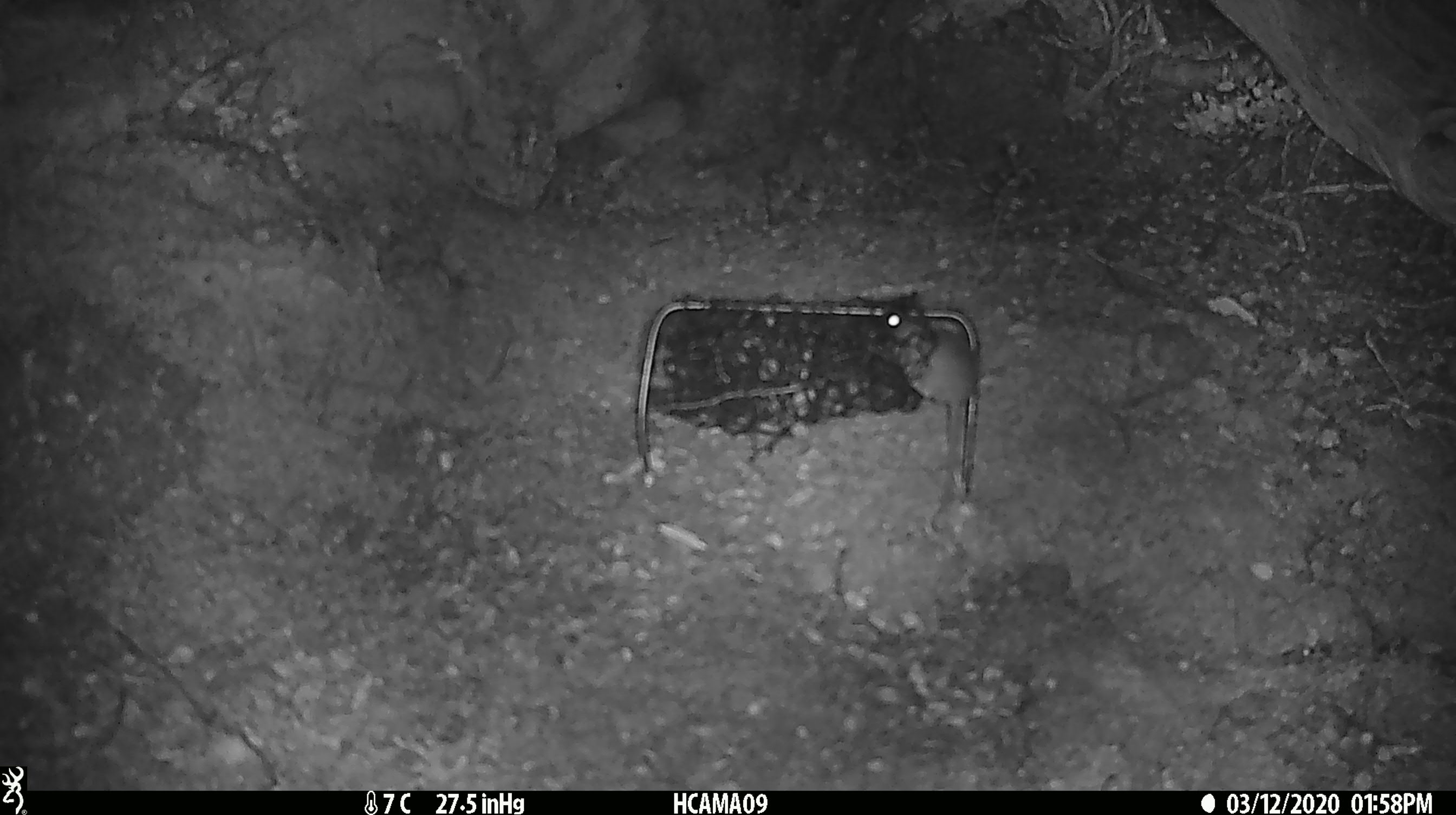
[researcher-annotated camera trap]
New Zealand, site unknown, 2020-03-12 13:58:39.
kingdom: Animalia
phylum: Chordata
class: Mammalia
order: Rodentia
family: Muridae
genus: Mus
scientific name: Mus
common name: mouse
Mouse (Mus).